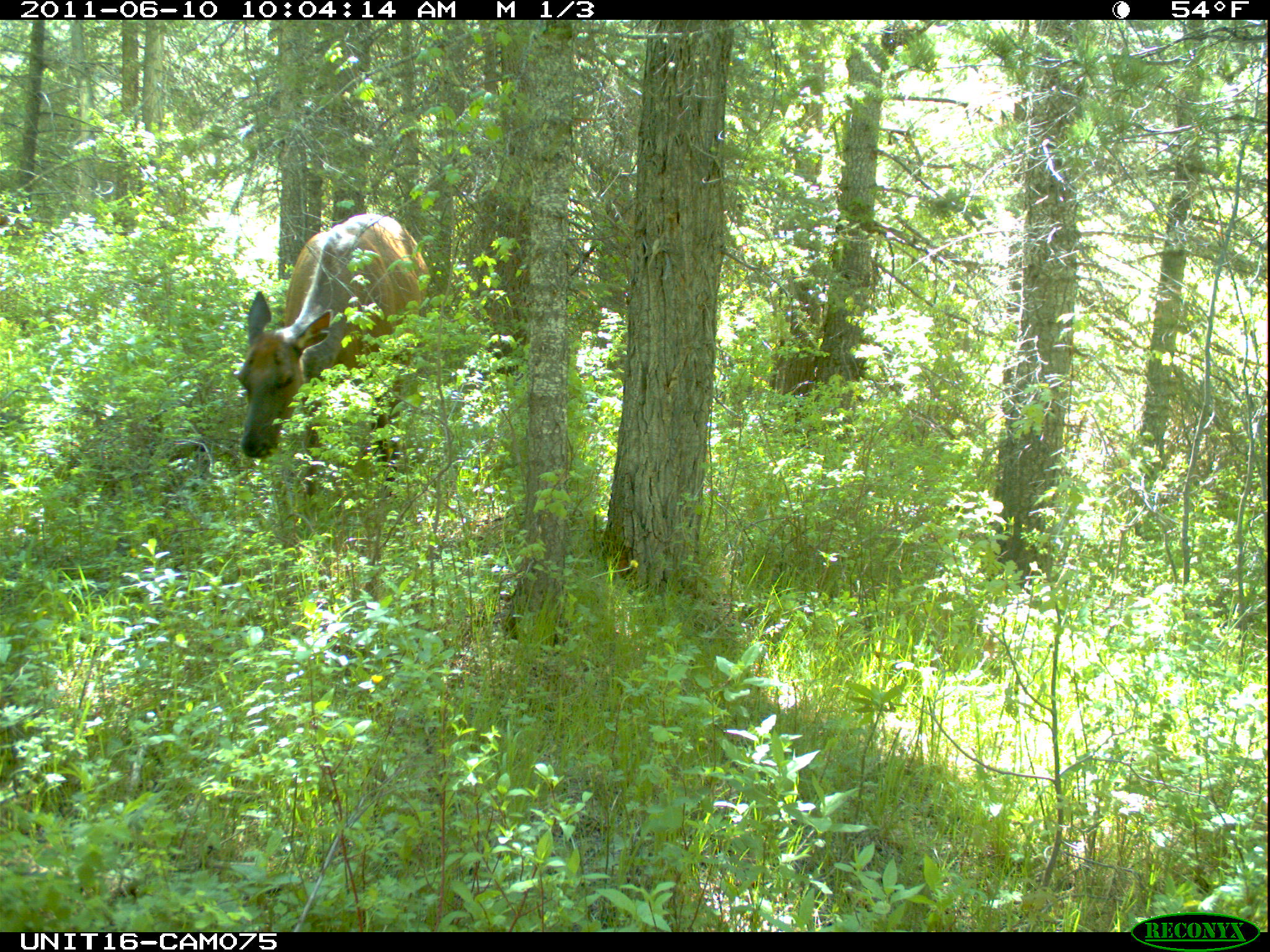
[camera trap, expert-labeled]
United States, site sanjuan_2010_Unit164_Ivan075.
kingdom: Animalia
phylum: Chordata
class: Mammalia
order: Artiodactyla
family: Cervidae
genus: Cervus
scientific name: Cervus elaphus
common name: red deer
Cervus elaphus (red deer).